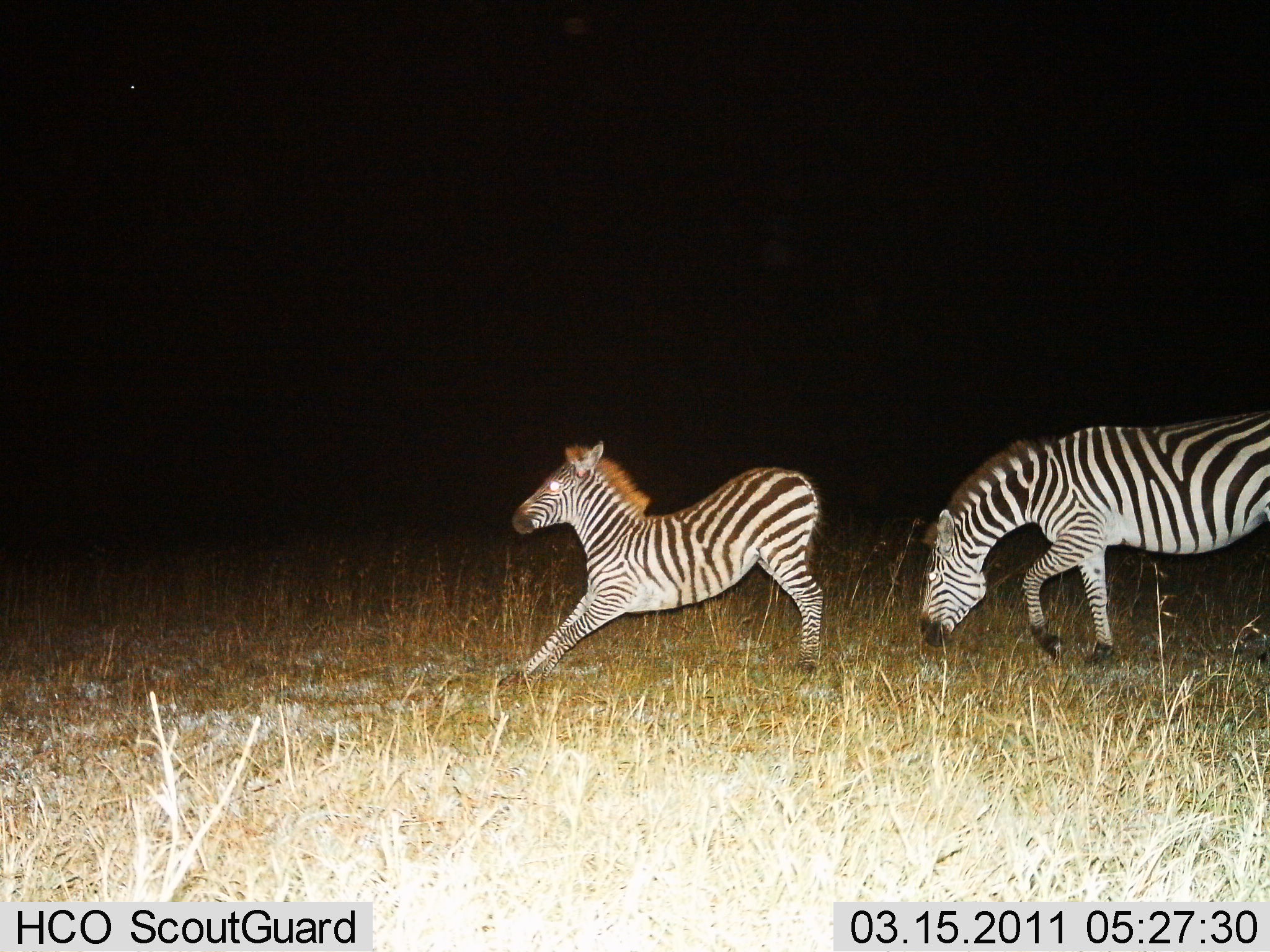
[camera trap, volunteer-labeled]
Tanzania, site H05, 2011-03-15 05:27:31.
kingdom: Animalia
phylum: Chordata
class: Mammalia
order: Perissodactyla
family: Equidae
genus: Equus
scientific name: Equus quagga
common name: plains zebra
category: zebra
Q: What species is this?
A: Zebra (plains zebra) (Equus quagga).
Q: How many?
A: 2.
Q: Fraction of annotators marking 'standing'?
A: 50%.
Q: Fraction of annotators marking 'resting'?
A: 8%.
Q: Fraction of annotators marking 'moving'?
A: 42%.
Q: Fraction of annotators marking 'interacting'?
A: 0%.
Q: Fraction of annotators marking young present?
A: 58%.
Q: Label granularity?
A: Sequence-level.